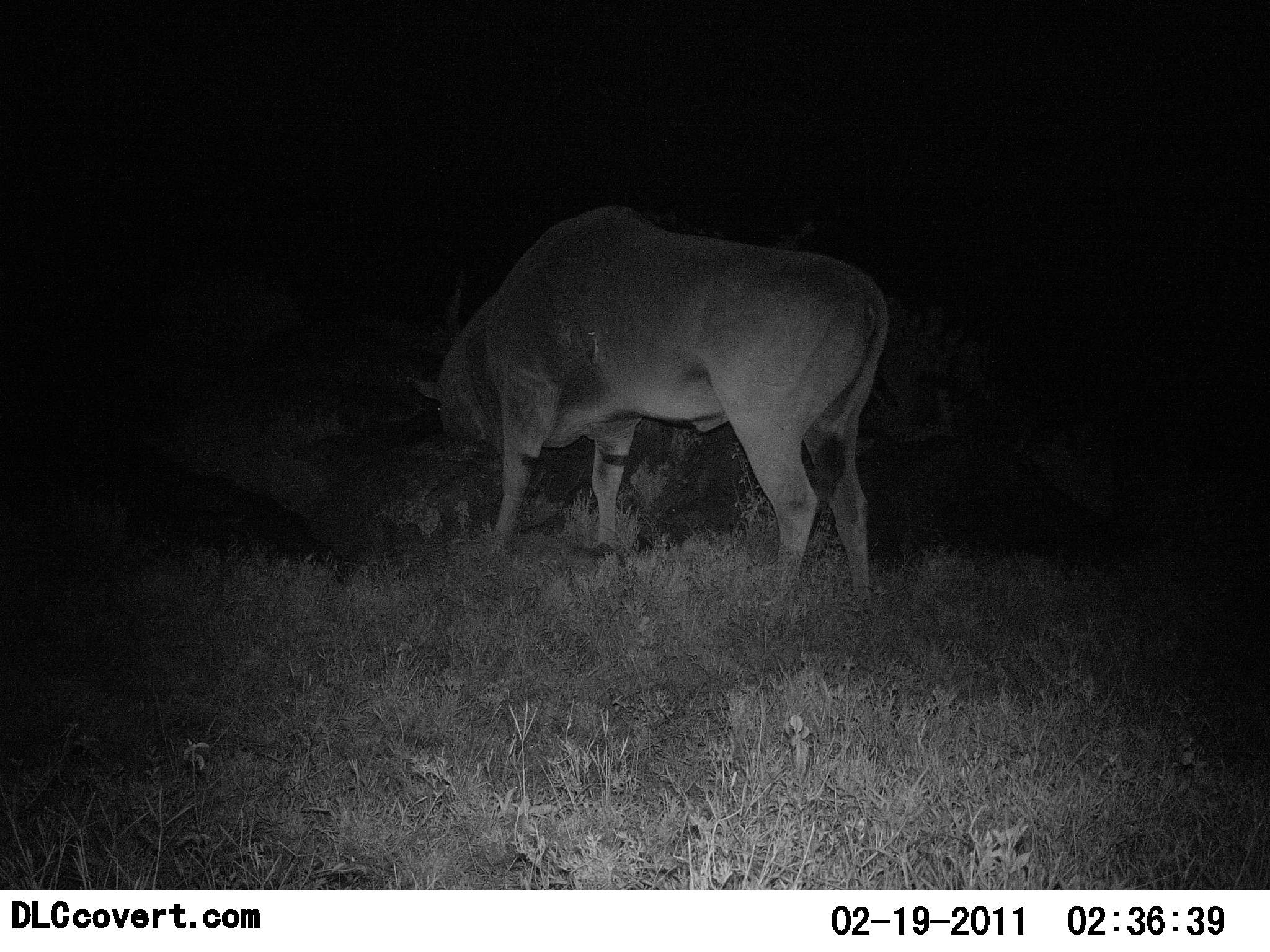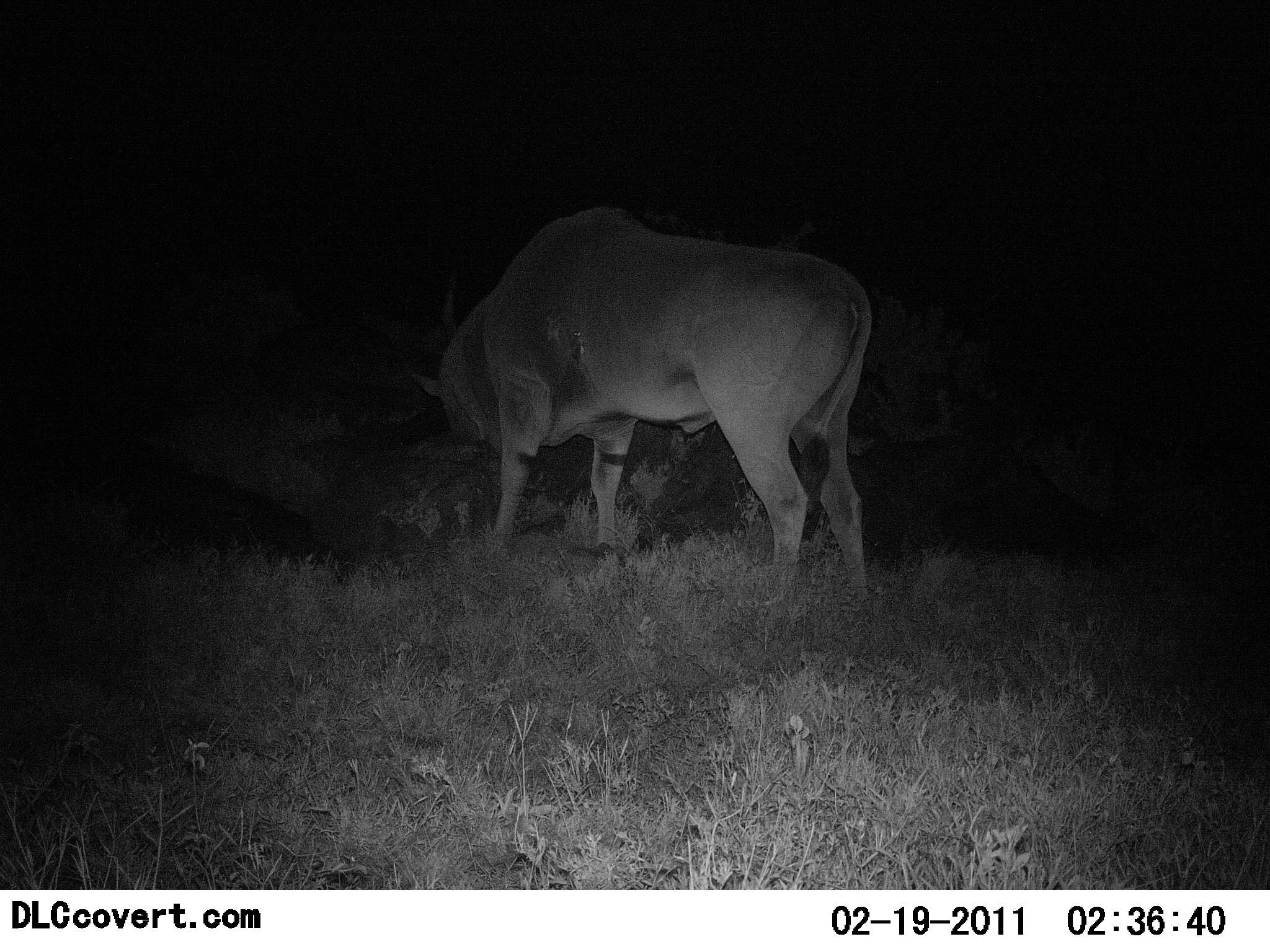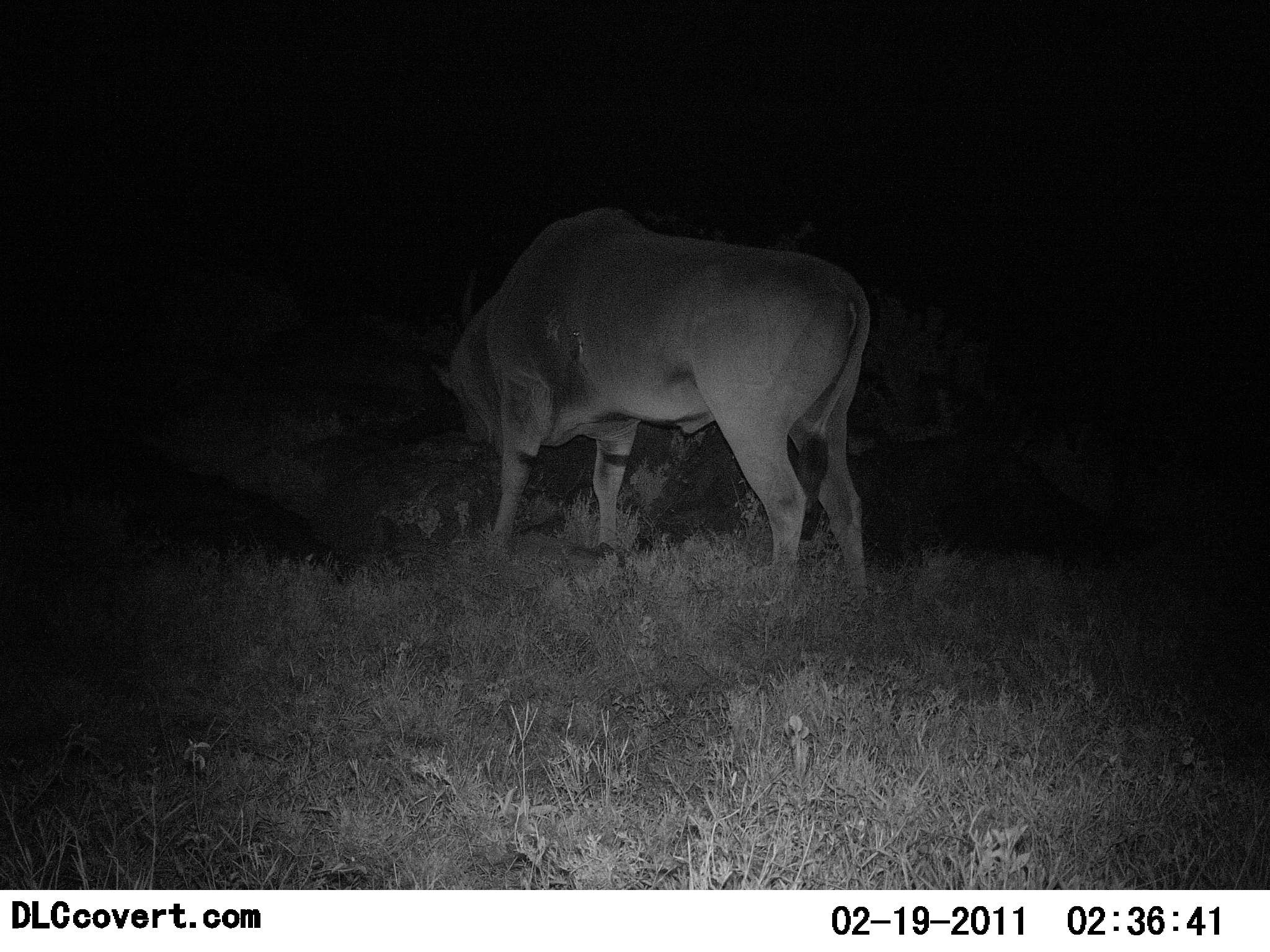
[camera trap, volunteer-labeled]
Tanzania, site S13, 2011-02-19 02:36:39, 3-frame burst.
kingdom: Animalia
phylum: Chordata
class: Mammalia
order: Artiodactyla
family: Bovidae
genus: Tragelaphus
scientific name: Tragelaphus oryx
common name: eland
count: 1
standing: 67%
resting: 0%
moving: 0%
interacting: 0%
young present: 0%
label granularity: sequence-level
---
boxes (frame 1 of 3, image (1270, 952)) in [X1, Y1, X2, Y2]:
animal: [403, 211, 894, 622]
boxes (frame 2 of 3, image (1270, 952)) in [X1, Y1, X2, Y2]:
animal: [409, 206, 874, 593]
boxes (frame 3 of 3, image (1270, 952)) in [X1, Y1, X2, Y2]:
animal: [439, 216, 873, 605]